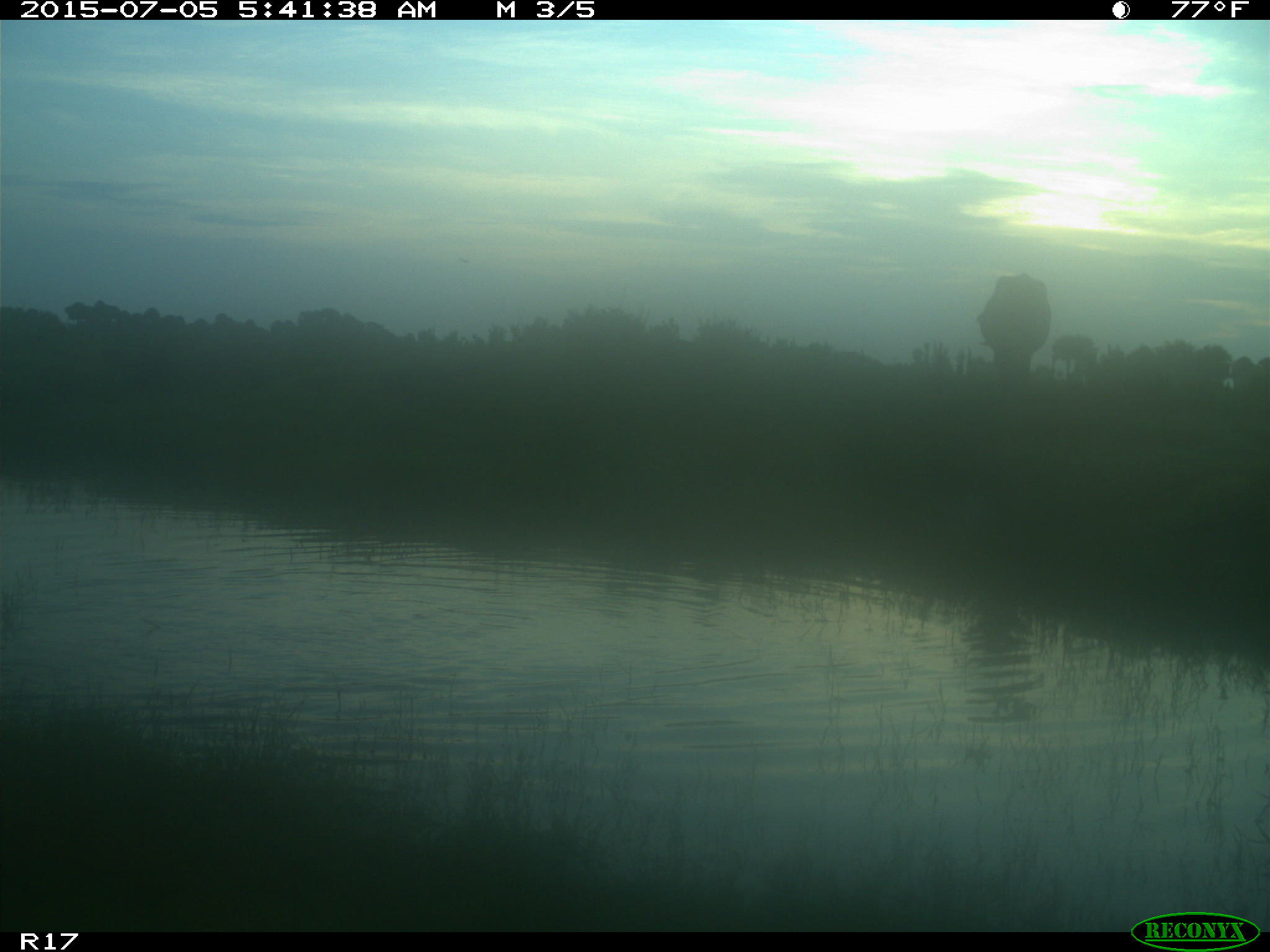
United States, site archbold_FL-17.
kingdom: Animalia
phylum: Chordata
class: Mammalia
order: Artiodactyla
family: Bovidae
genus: Bos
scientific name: Bos taurus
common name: domestic cow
Bos taurus (domestic cow).